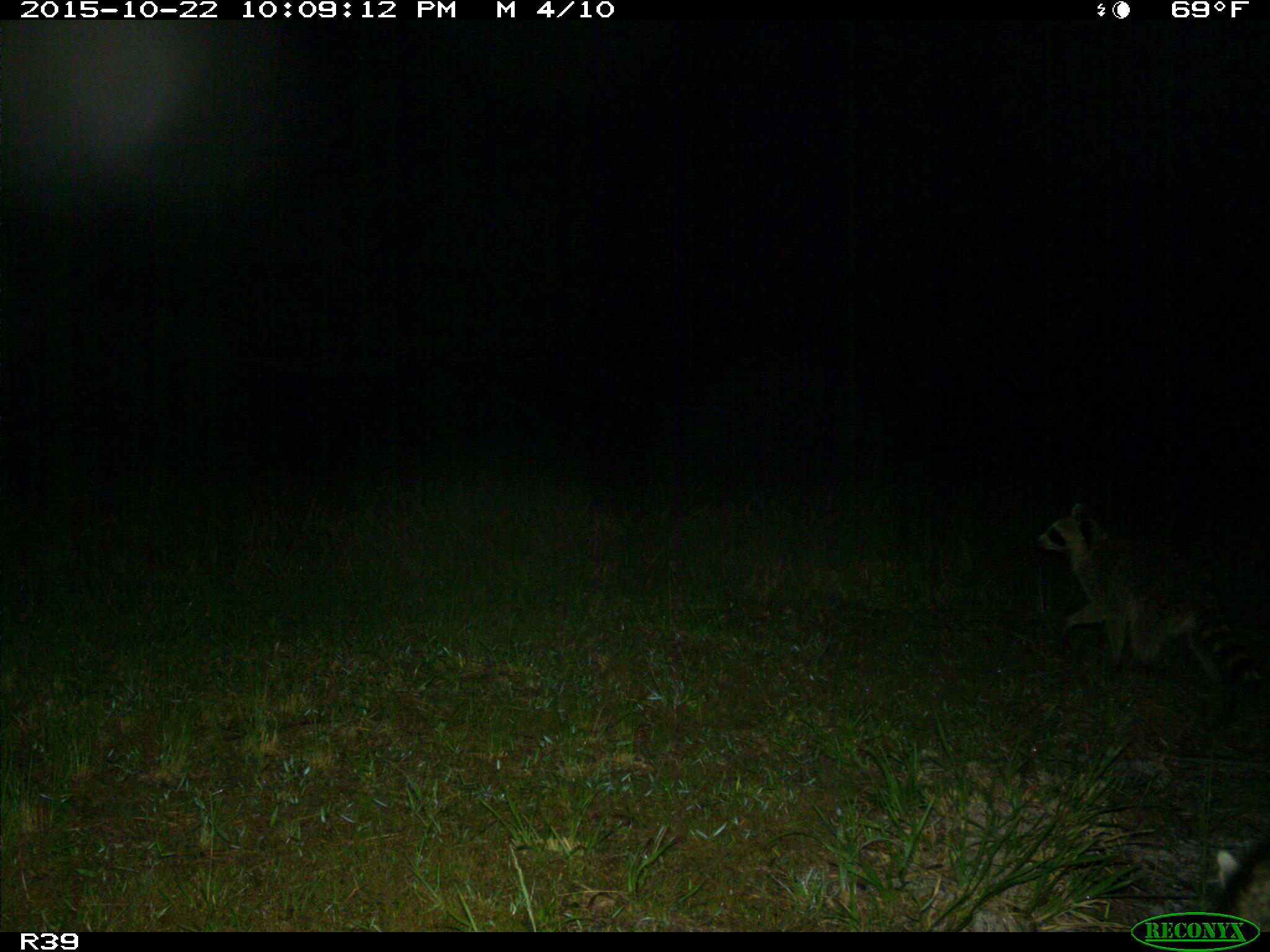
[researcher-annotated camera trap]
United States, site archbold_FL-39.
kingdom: Animalia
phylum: Chordata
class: Mammalia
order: Carnivora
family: Procyonidae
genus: Procyon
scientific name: Procyon lotor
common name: common raccoon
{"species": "Procyon lotor (common raccoon)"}